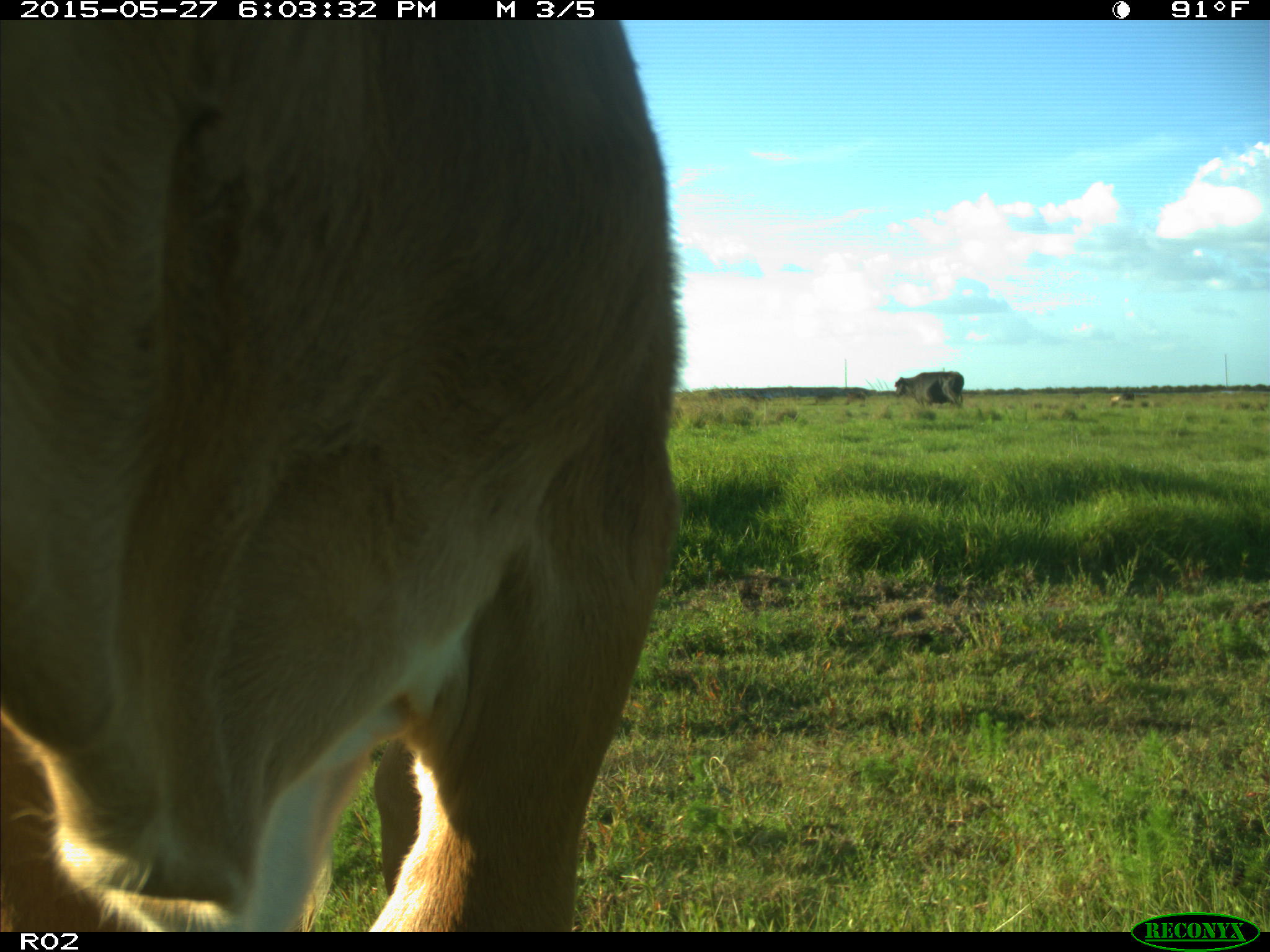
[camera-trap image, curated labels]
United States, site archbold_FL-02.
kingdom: Animalia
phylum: Chordata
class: Mammalia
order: Artiodactyla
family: Bovidae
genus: Bos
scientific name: Bos taurus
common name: domestic cow